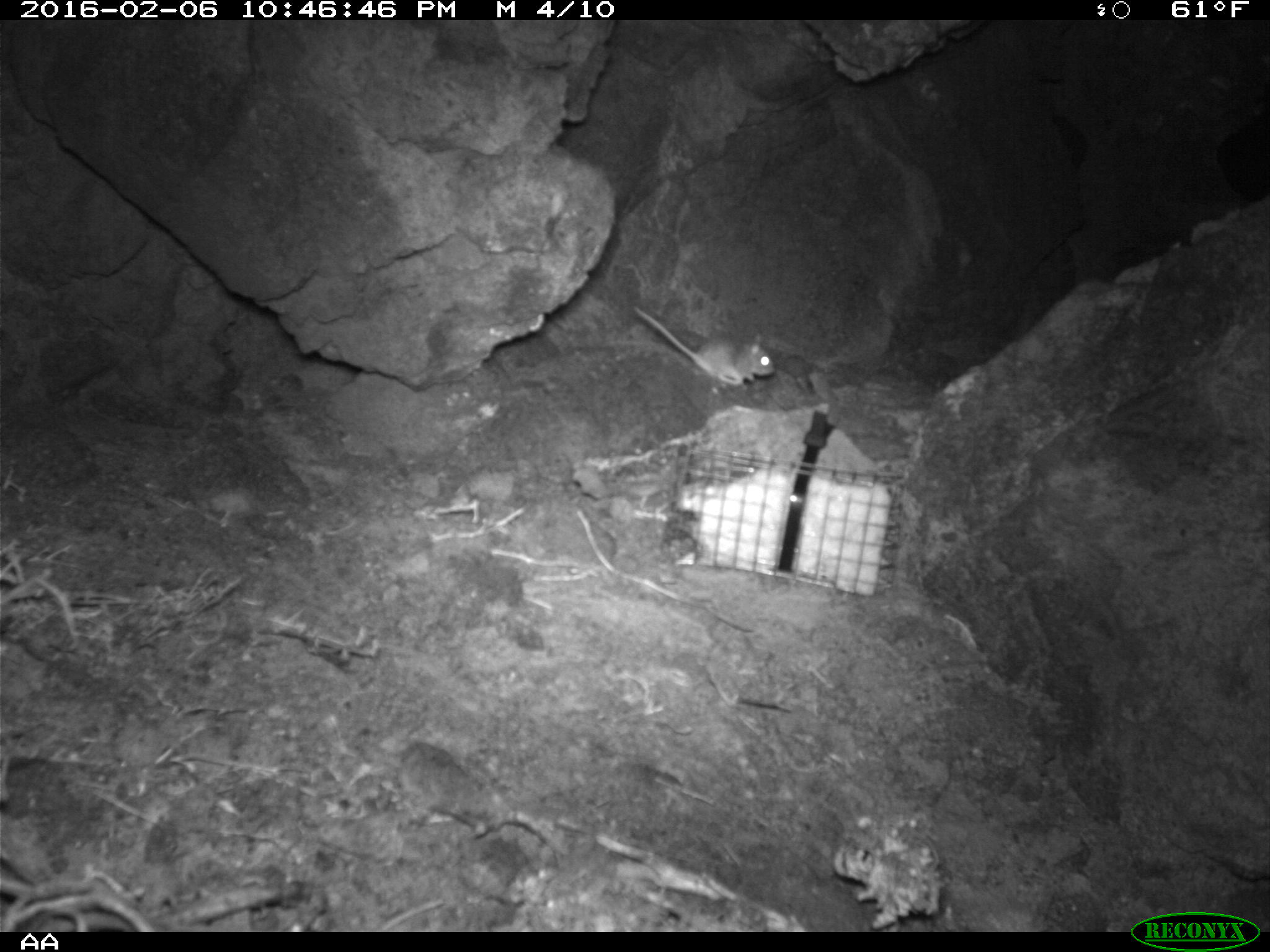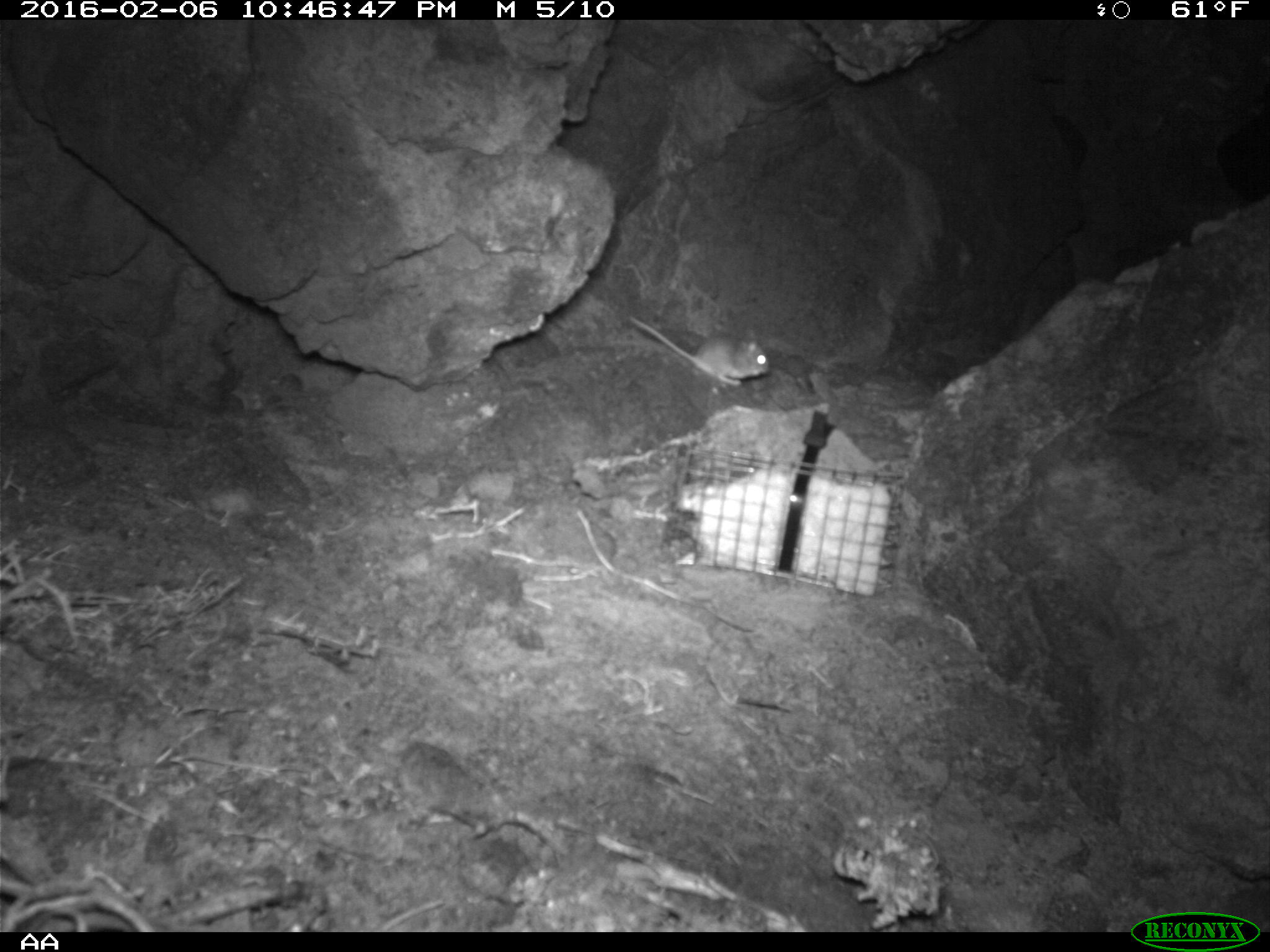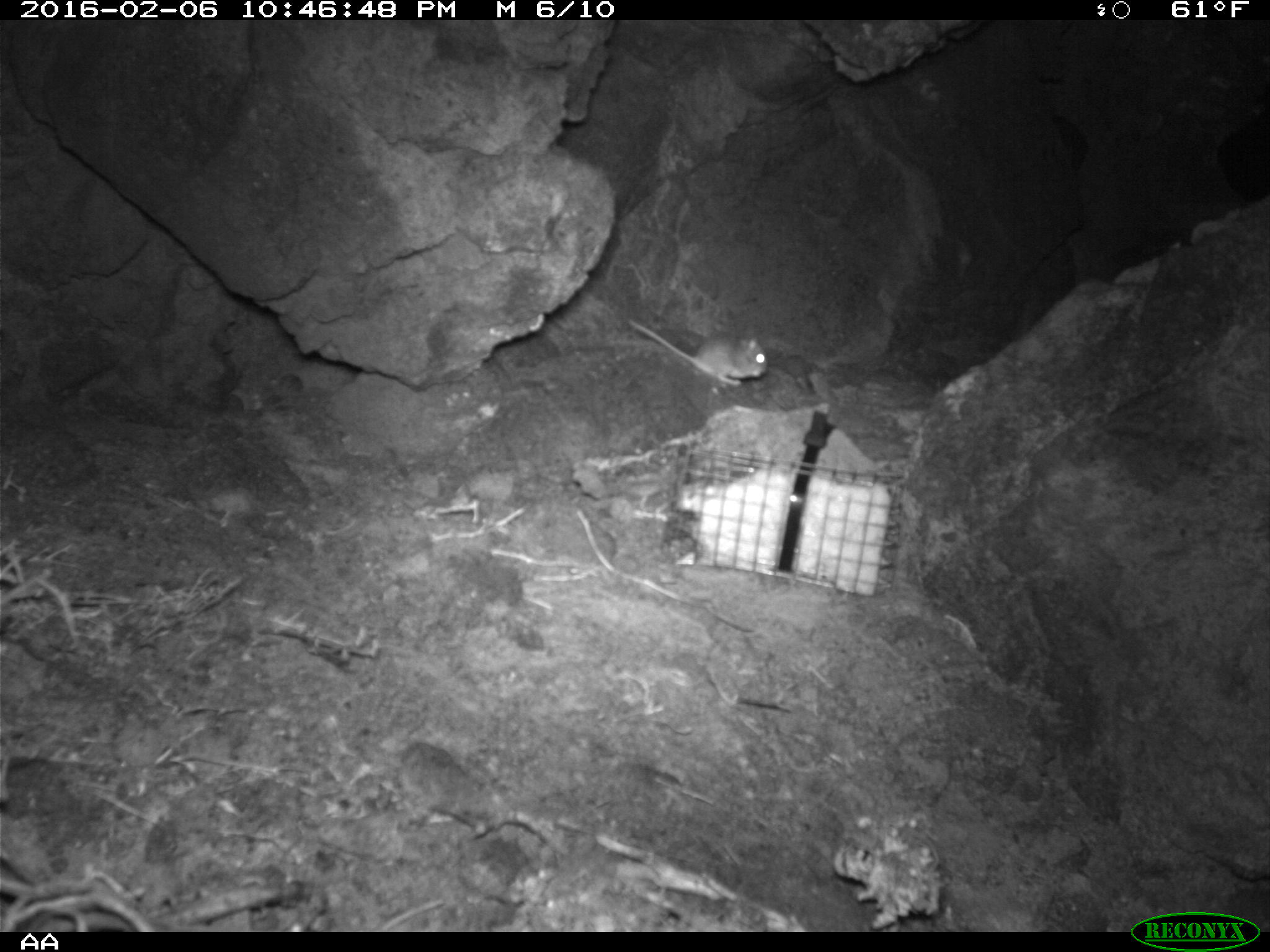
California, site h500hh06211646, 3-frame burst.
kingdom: Animalia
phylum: Chordata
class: Mammalia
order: Rodentia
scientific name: Rodentia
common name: rodent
Rodent (Rodentia).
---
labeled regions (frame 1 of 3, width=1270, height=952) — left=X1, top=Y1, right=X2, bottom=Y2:
rodent: left=633, top=306, right=775, bottom=386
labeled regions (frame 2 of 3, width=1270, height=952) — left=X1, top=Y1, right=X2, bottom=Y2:
rodent: left=623, top=309, right=773, bottom=387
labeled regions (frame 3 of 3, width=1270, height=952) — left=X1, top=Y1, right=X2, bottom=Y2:
rodent: left=627, top=317, right=767, bottom=386